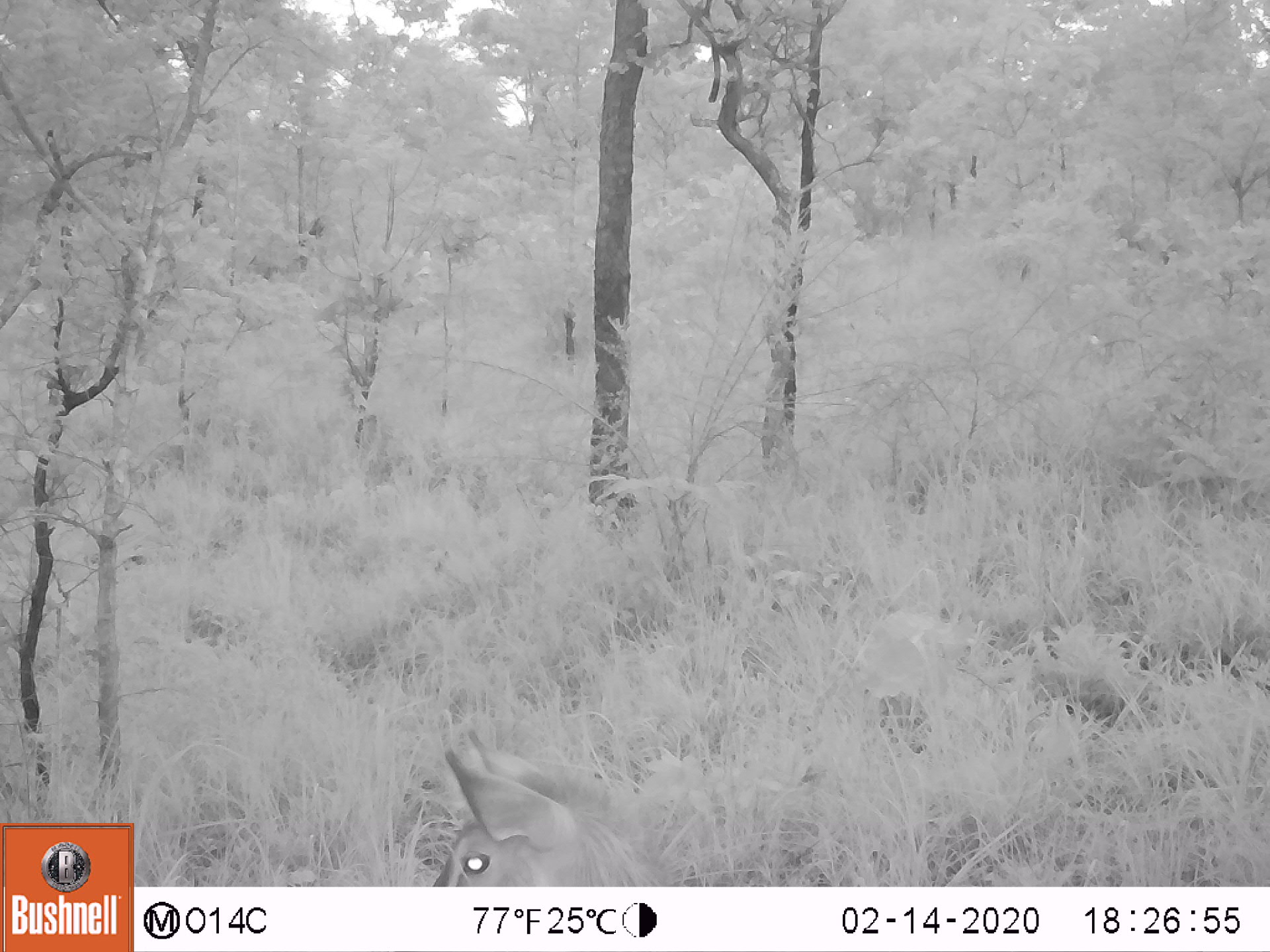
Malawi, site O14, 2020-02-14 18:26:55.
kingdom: Animalia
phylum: Chordata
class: Mammalia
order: Artiodactyla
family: Bovidae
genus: Kobus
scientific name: Kobus ellipsiprymnus ellipsiprymnus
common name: common waterbuck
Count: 1.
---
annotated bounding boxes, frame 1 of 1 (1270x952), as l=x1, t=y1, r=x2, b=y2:
common waterbuck: l=428, t=732, r=683, b=885